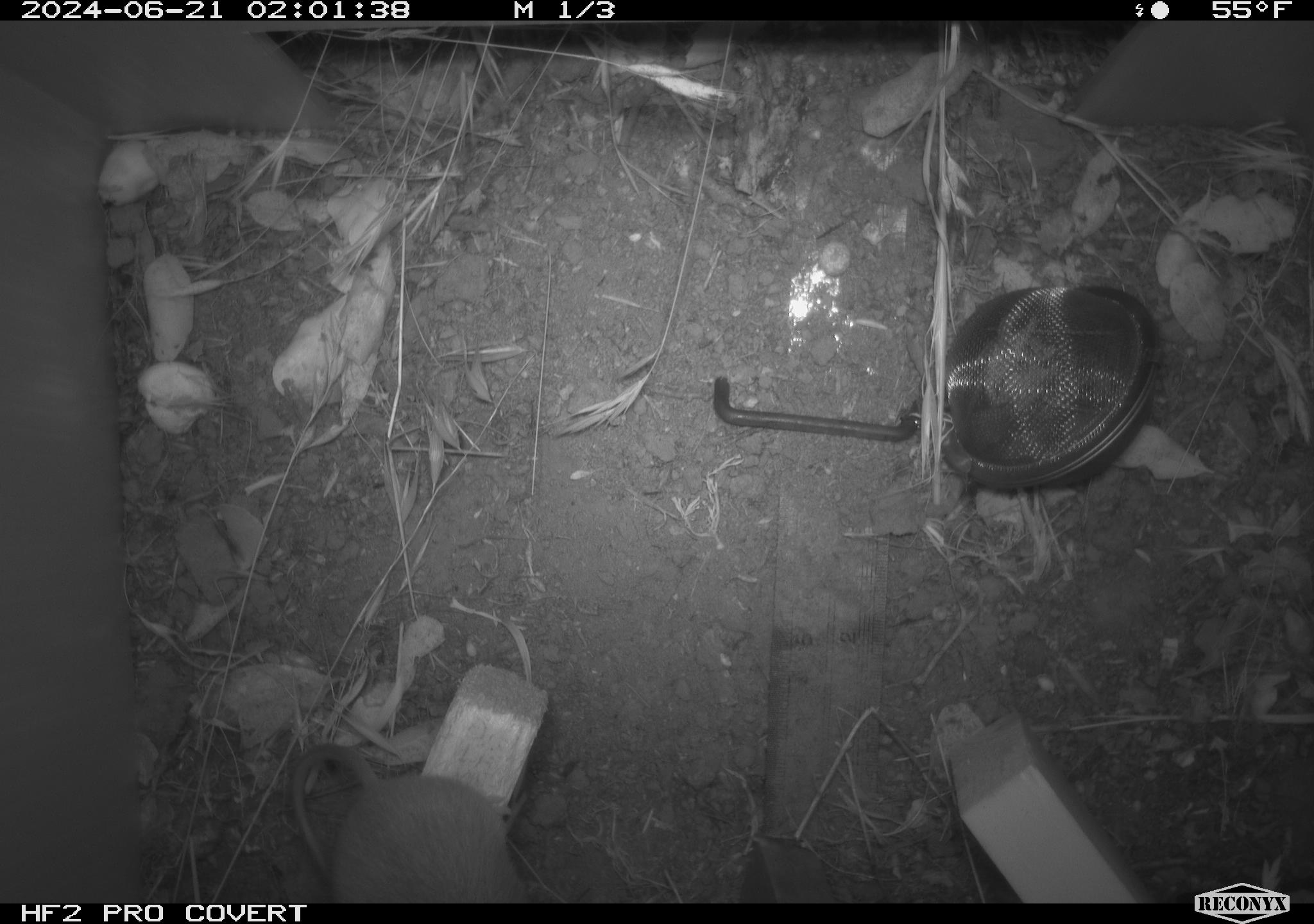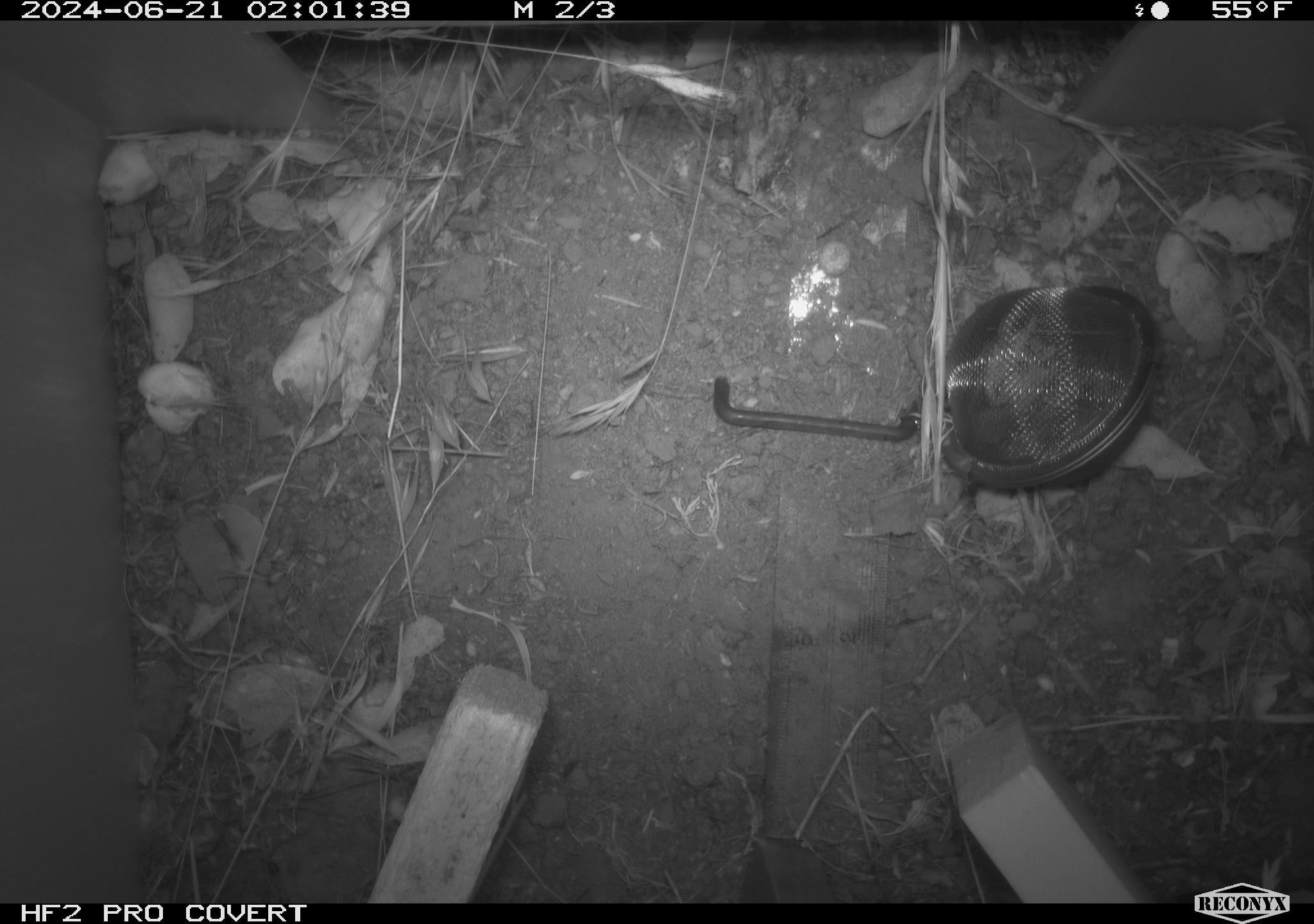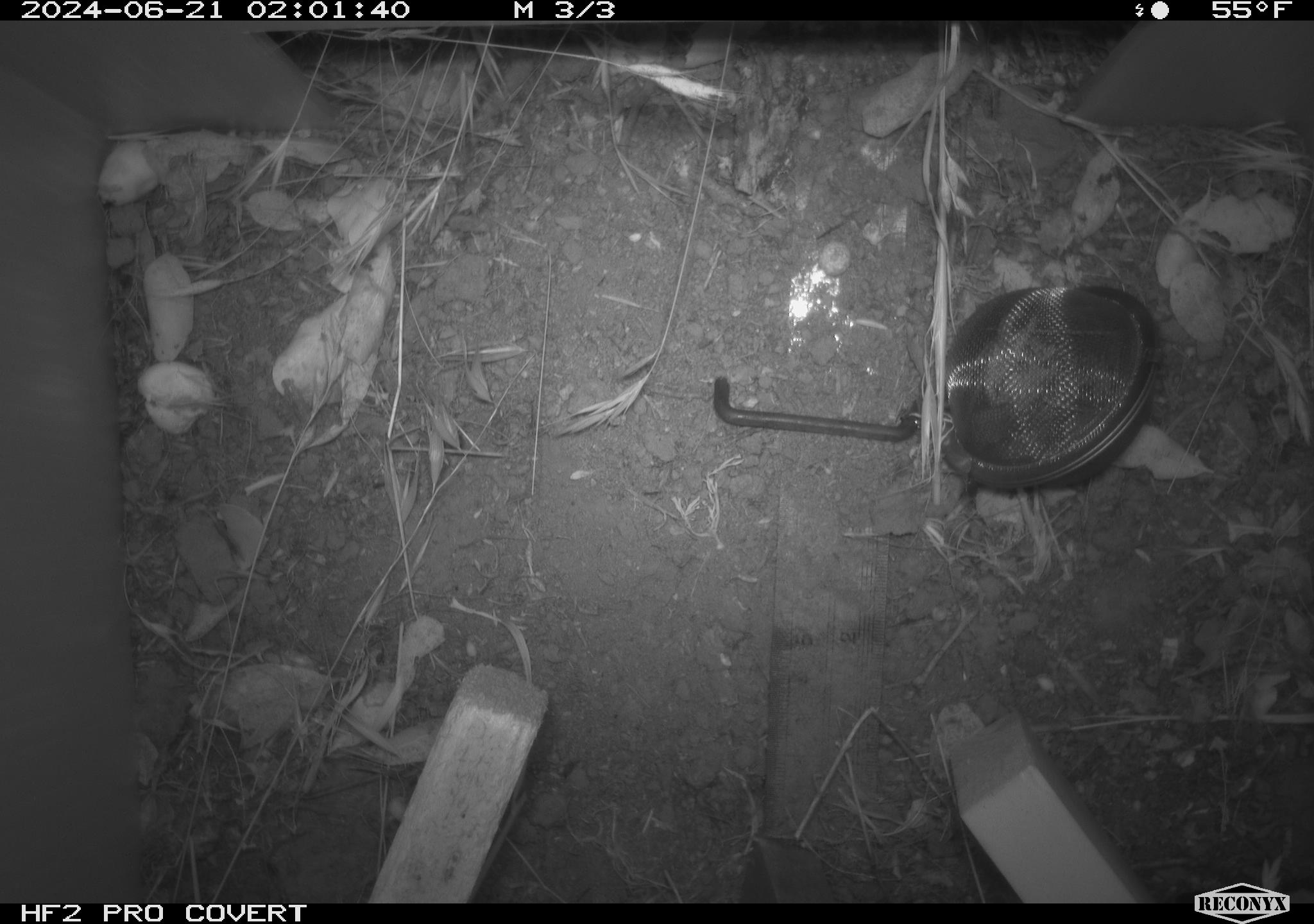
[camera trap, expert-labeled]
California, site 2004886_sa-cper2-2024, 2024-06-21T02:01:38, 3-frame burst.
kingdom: Animalia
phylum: Chordata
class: Mammalia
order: Rodentia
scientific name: Rodentia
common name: rodent